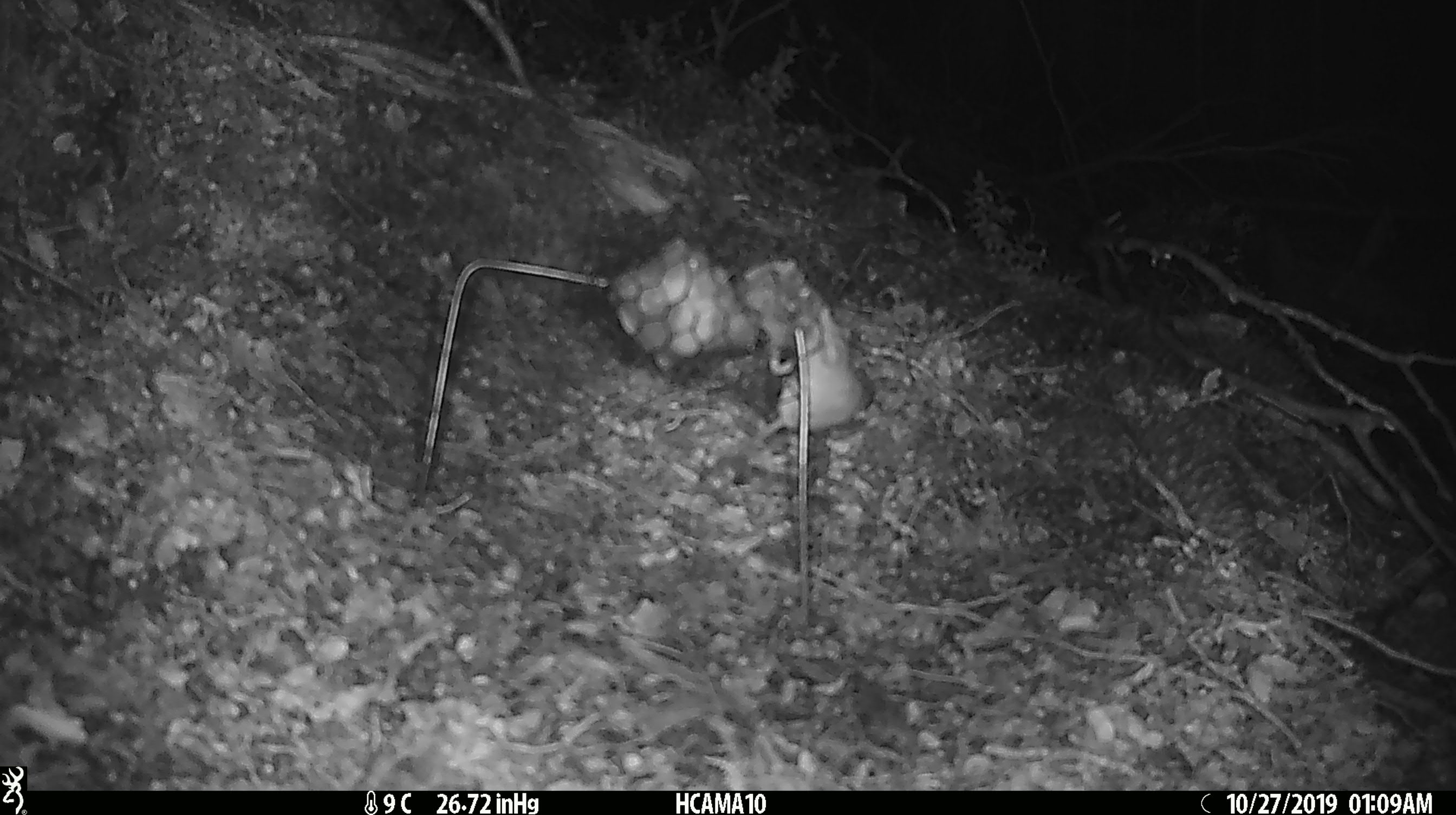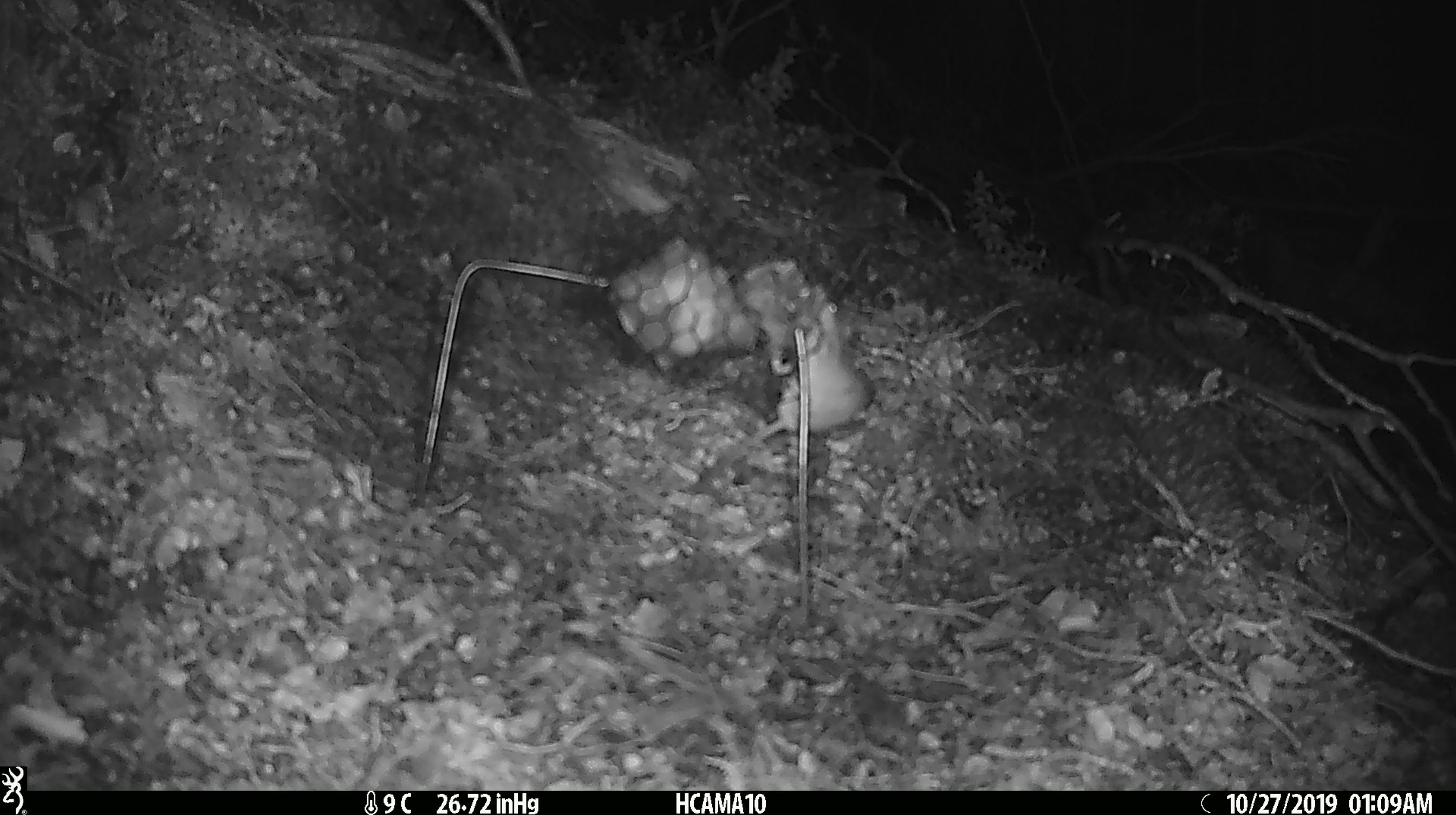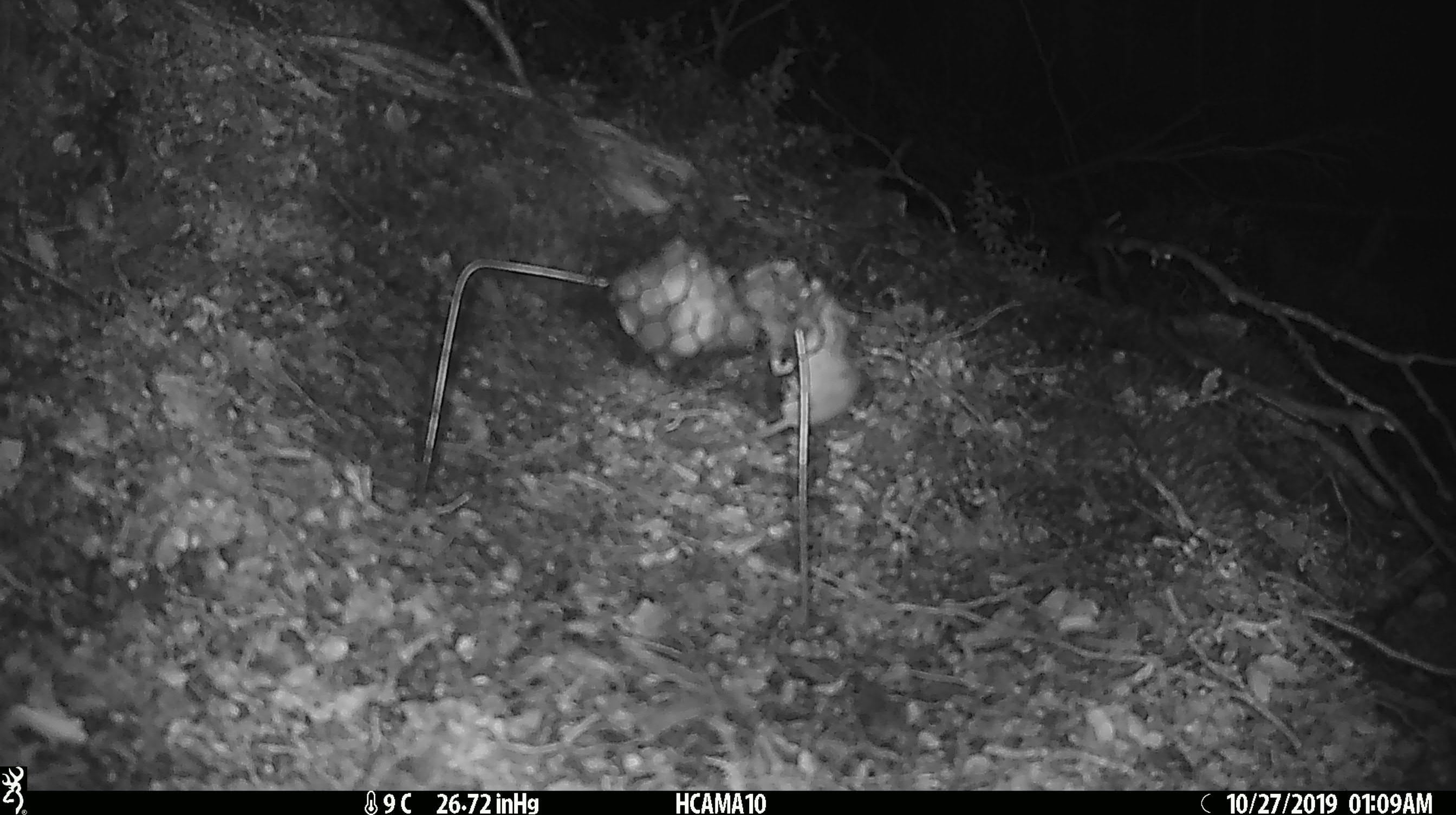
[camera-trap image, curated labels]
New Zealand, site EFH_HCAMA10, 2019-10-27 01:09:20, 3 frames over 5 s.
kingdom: Animalia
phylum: Chordata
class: Mammalia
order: Rodentia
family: Muridae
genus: Mus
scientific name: Mus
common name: mouse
Mouse (Mus).